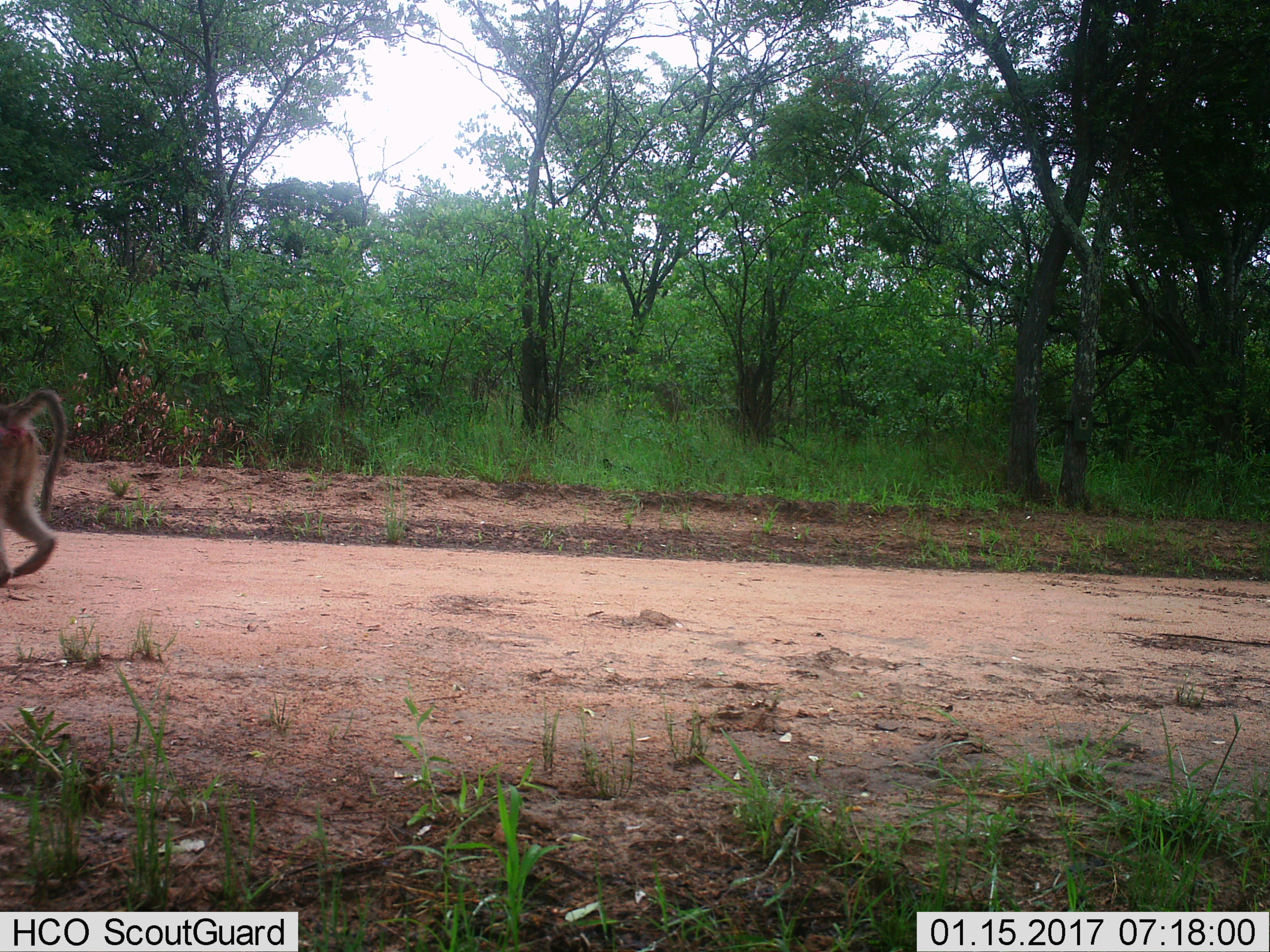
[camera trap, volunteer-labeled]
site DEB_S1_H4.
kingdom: Animalia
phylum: Chordata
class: Mammalia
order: Primates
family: Cercopithecidae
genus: Papio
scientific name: Papio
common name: baboon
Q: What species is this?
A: Baboon (Papio).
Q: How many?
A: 1.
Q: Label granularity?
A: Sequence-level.